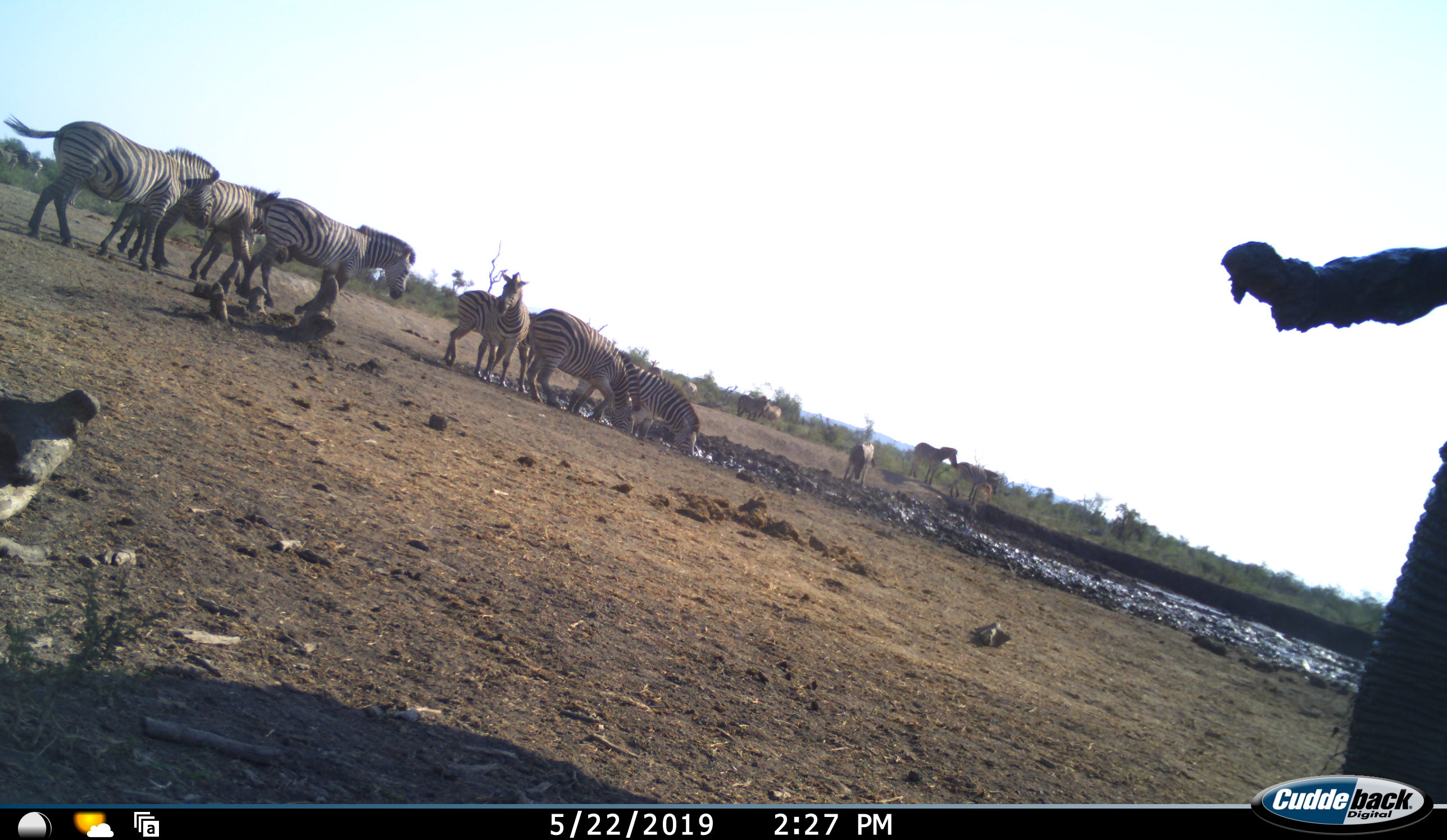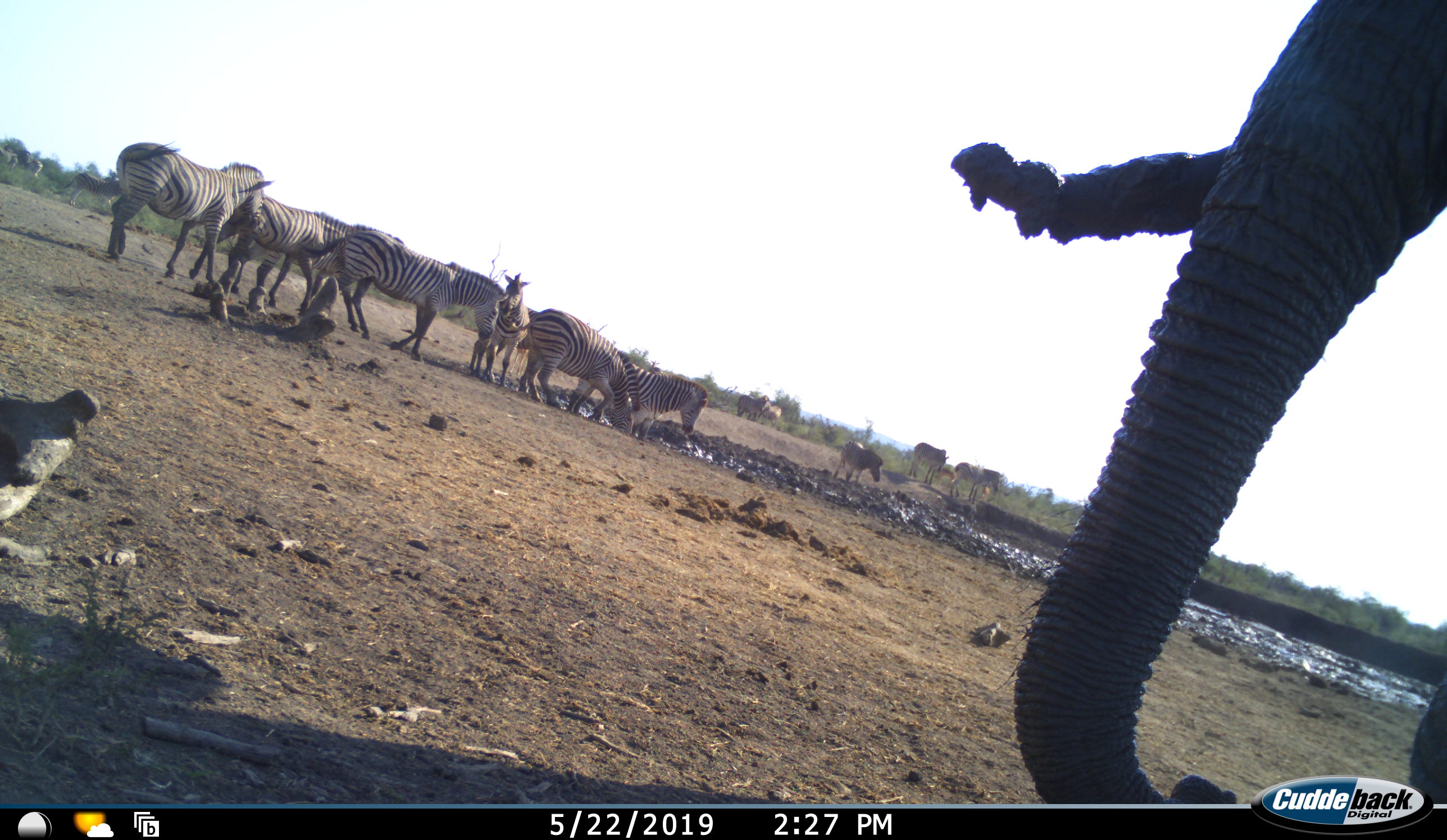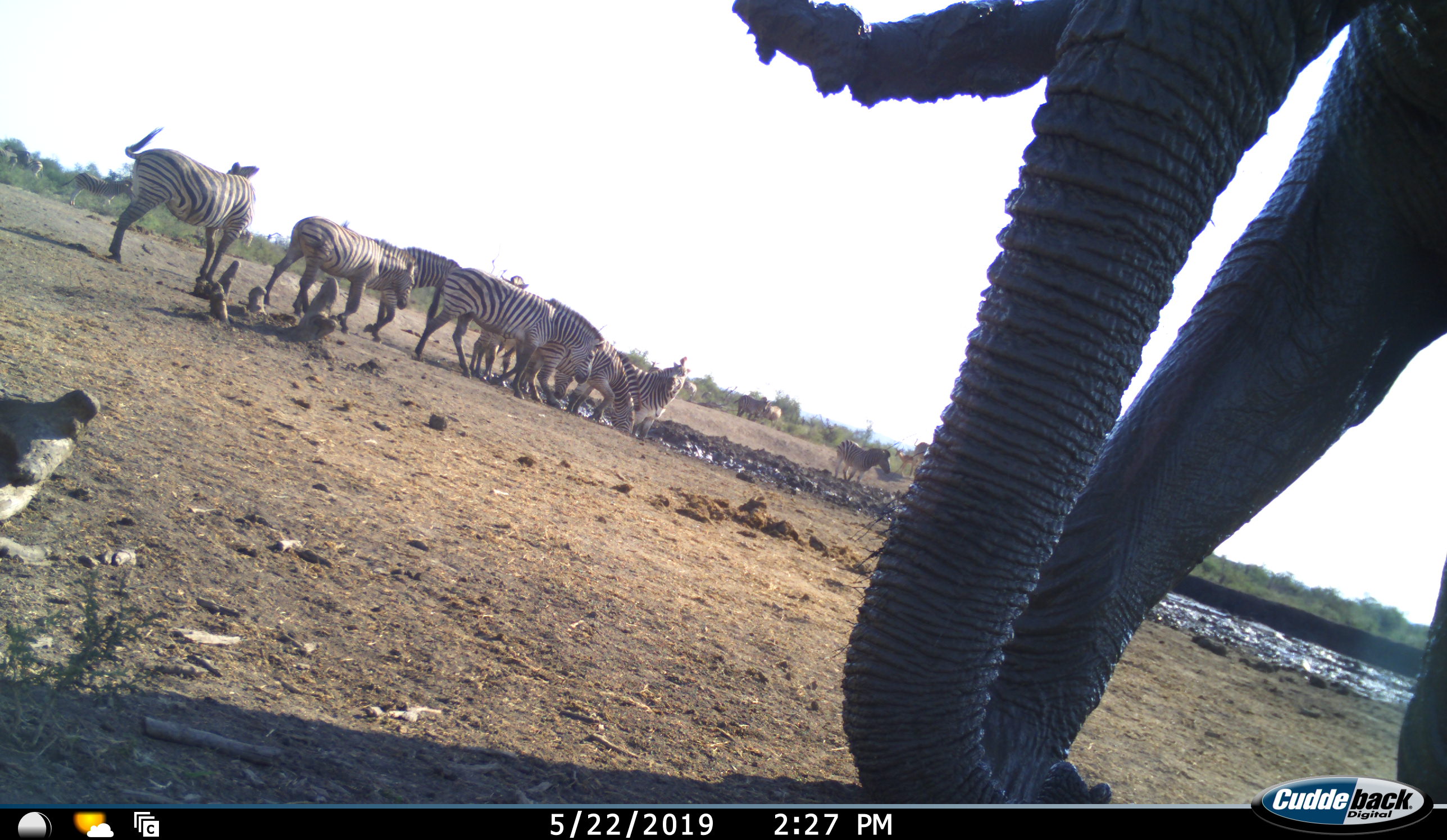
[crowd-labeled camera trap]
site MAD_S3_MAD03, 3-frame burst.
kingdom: Animalia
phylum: Chordata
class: Mammalia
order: Proboscidea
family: Elephantidae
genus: Loxodonta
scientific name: Loxodonta africana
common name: african bush elephant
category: elephant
Elephant (african bush elephant) (Loxodonta africana), count 1. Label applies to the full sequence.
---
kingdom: Animalia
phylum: Chordata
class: Mammalia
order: Perissodactyla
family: Equidae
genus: Equus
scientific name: Equus quagga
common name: plains zebra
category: zebraplains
Zebraplains (plains zebra) (Equus quagga), count 11-50. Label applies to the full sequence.